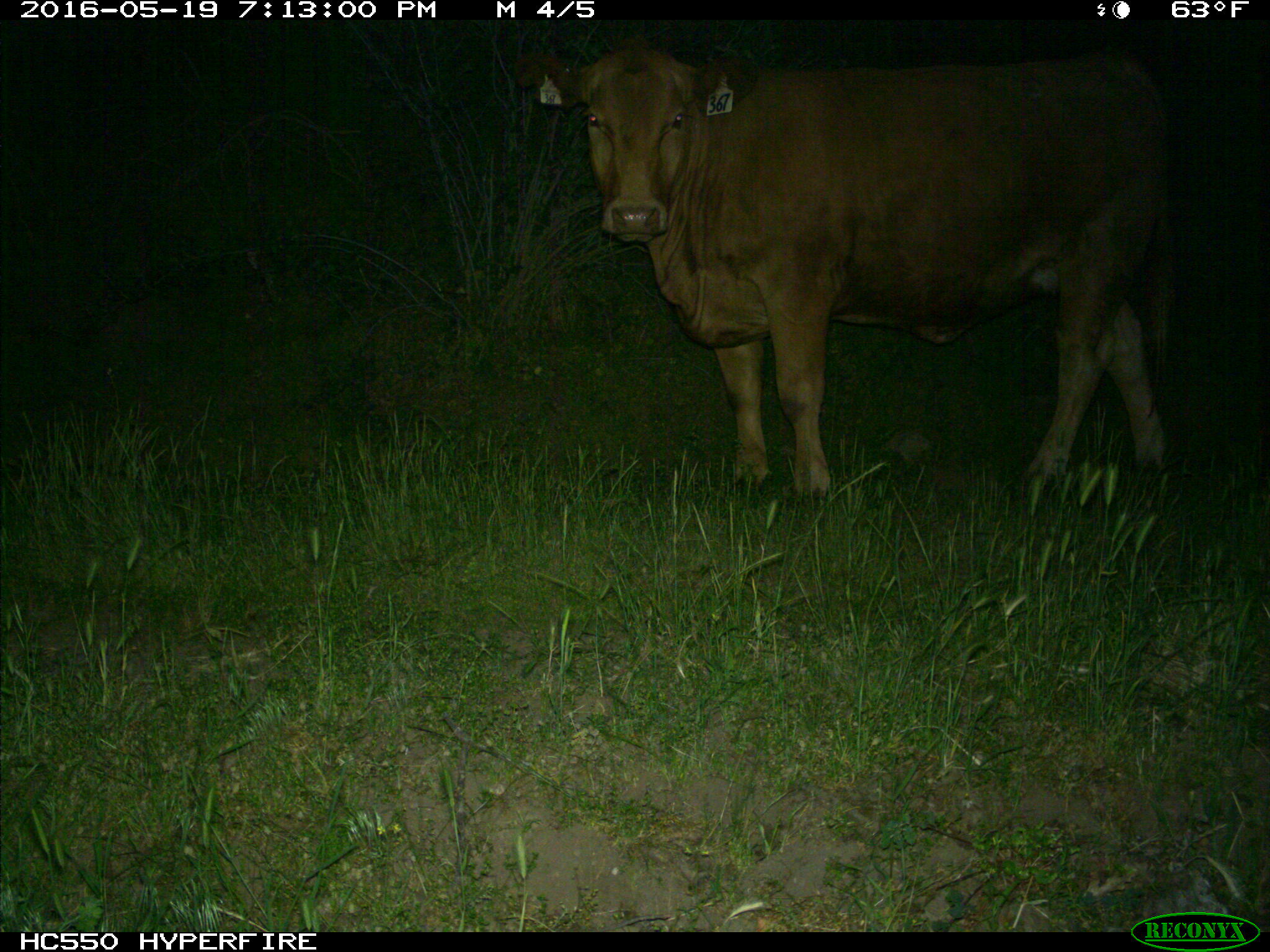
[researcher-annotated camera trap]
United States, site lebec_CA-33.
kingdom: Animalia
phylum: Chordata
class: Mammalia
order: Artiodactyla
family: Bovidae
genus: Bos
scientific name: Bos taurus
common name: domestic cow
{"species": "Bos taurus (domestic cow)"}